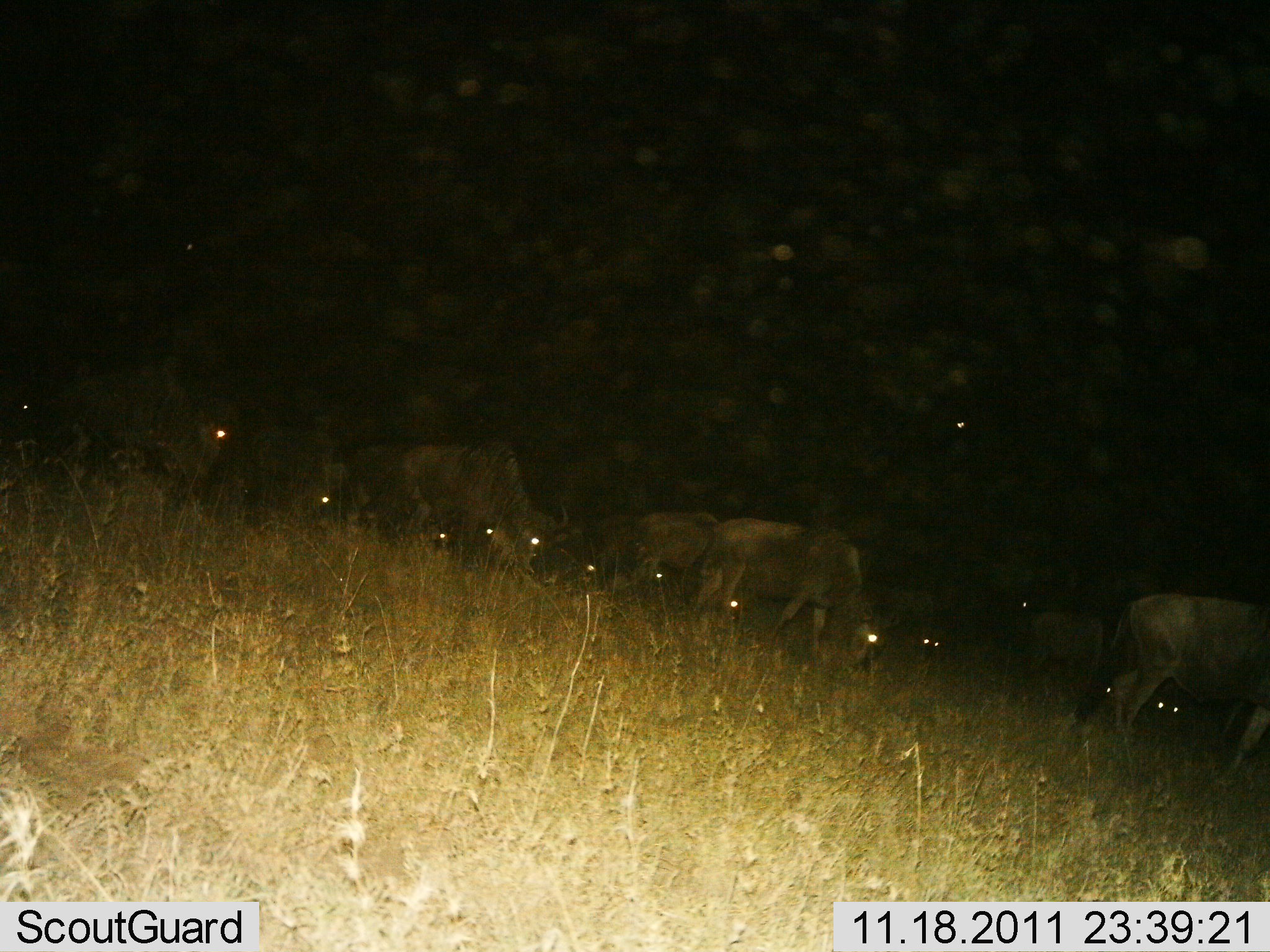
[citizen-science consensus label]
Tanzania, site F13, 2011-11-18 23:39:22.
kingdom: Animalia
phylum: Chordata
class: Mammalia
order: Artiodactyla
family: Bovidae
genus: Connochaetes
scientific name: Connochaetes taurinus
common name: blue wildebeest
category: wildebeest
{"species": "wildebeest (blue wildebeest) (Connochaetes taurinus)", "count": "11-50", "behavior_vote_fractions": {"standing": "18%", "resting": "0%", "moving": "27%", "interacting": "0%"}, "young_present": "0%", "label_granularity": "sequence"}